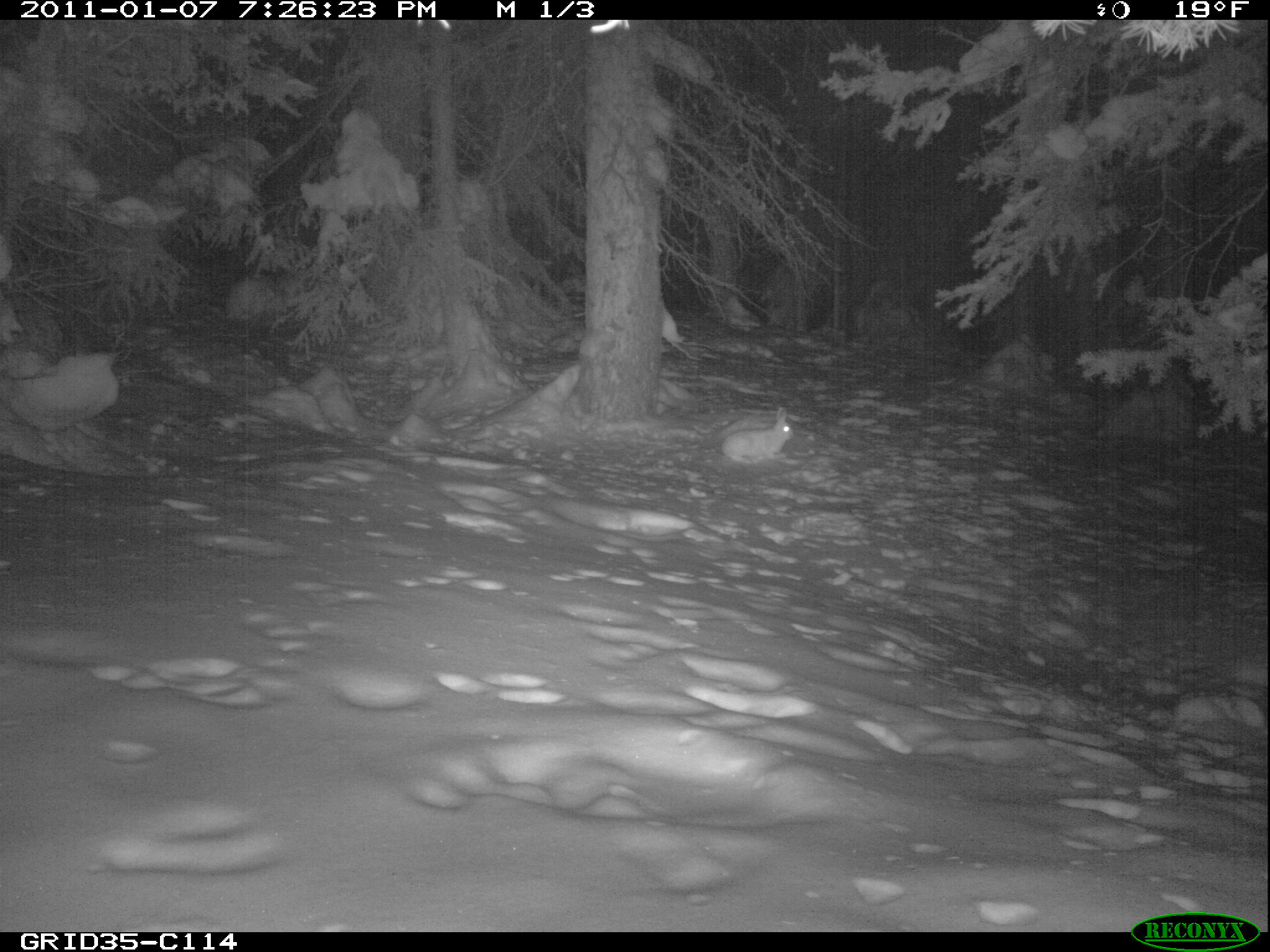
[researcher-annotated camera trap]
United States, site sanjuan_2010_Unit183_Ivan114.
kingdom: Animalia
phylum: Chordata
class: Mammalia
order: Lagomorpha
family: Leporidae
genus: Lepus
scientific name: Lepus americanus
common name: snowshoe hare